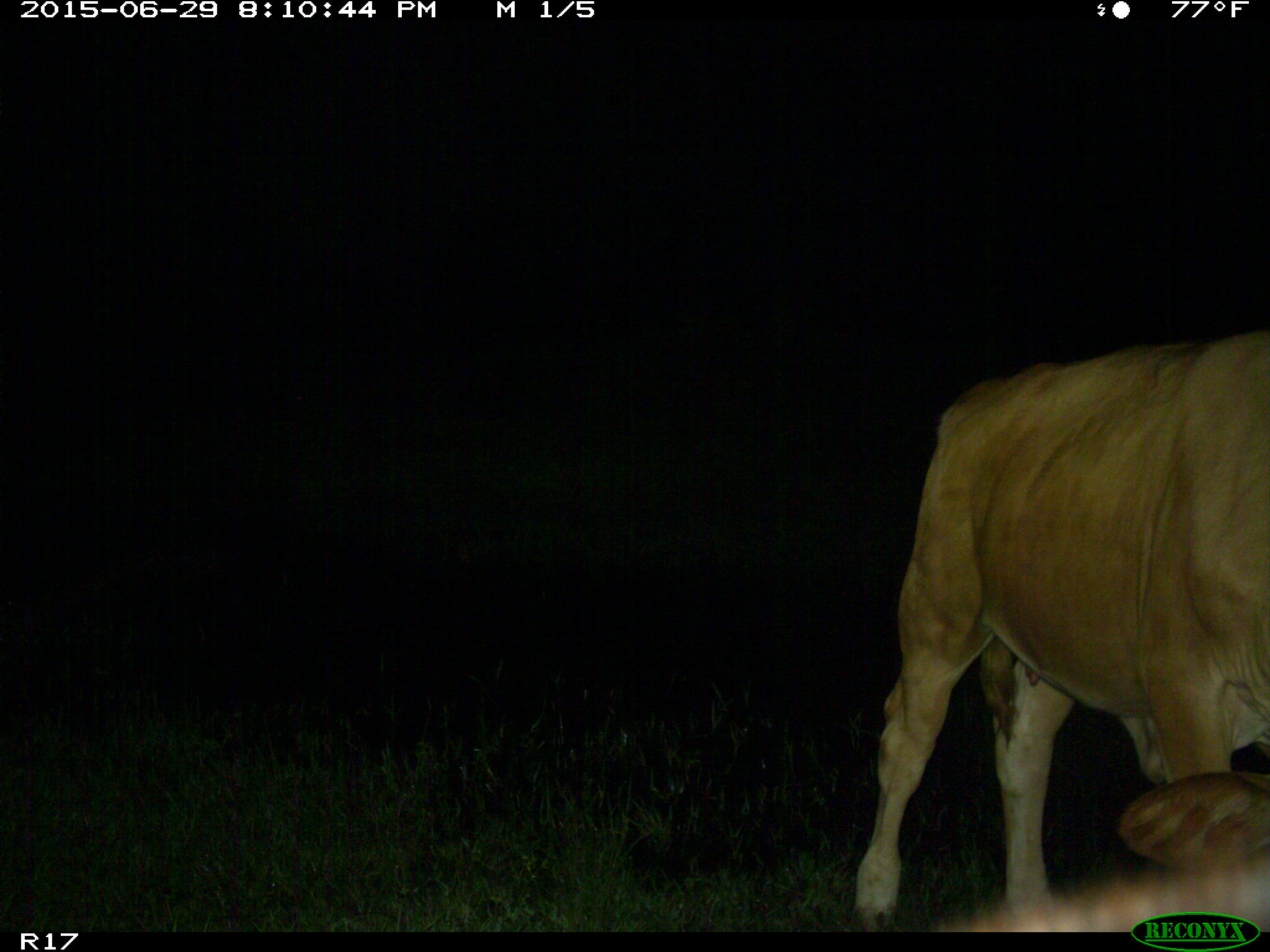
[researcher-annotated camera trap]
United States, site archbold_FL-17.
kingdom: Animalia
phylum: Chordata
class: Mammalia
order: Artiodactyla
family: Bovidae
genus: Bos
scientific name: Bos taurus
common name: domestic cow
Bos taurus (domestic cow).